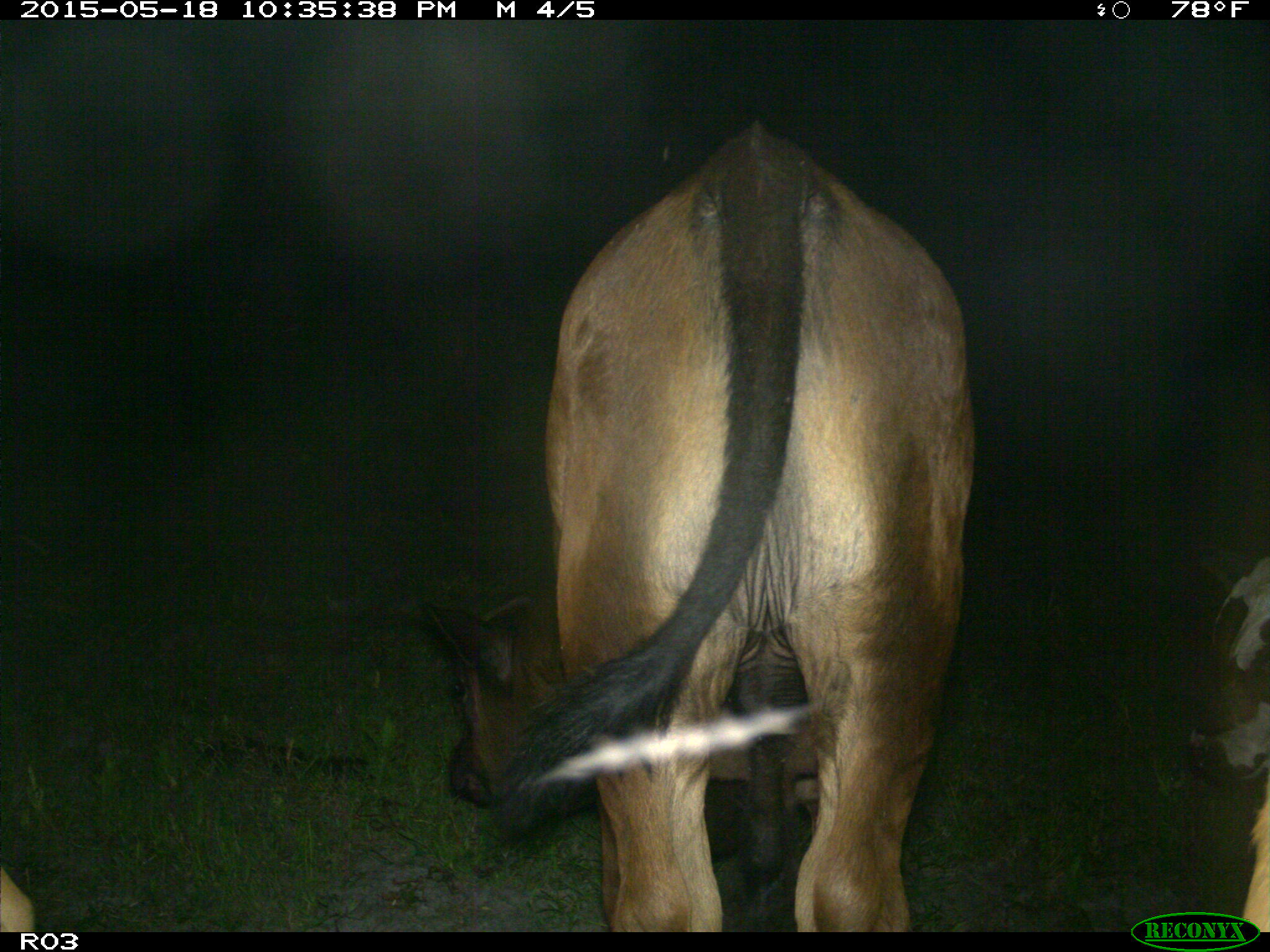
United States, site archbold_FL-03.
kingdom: Animalia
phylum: Chordata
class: Mammalia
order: Artiodactyla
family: Bovidae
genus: Bos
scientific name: Bos taurus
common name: domestic cow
Bos taurus (domestic cow).